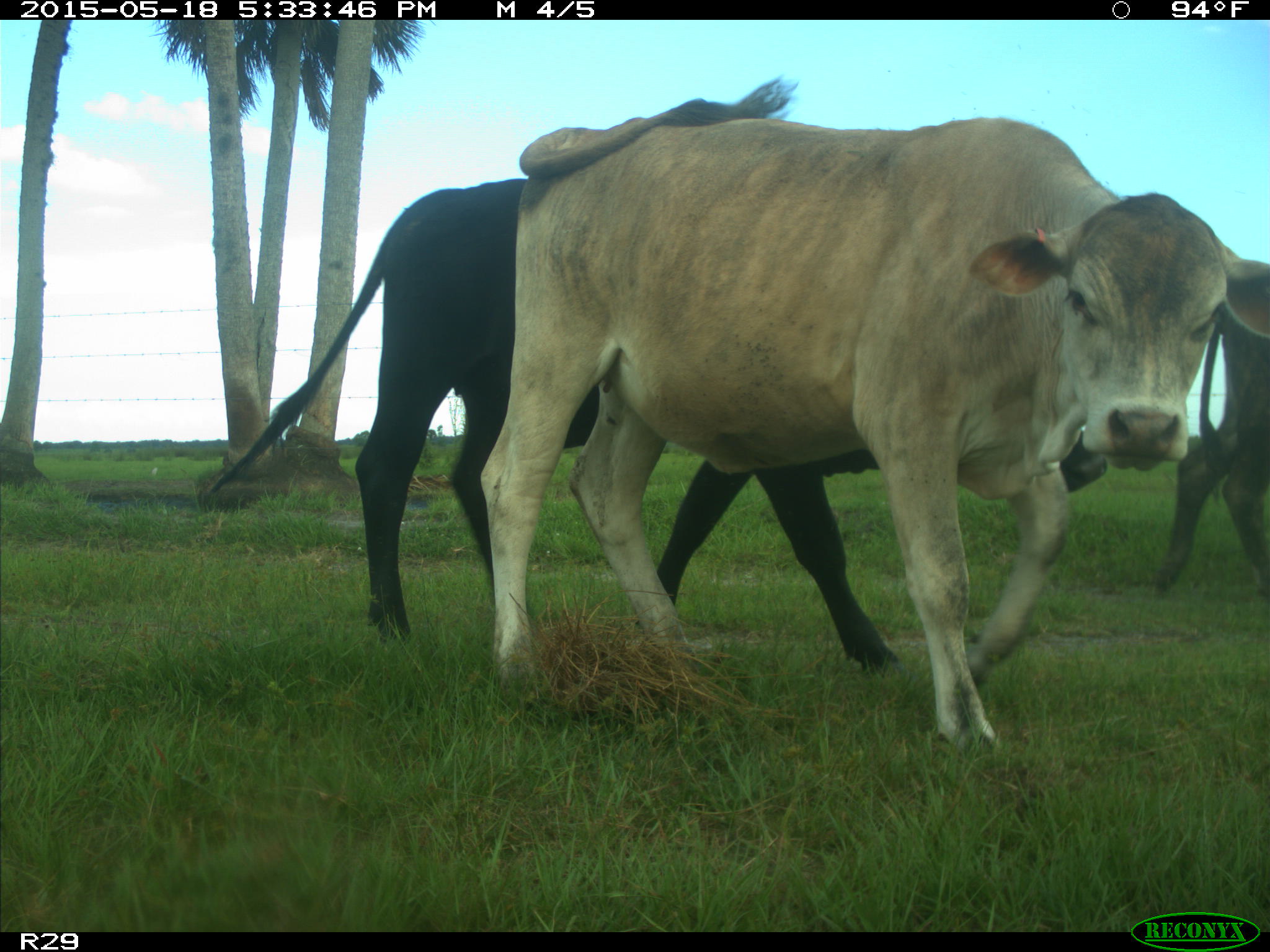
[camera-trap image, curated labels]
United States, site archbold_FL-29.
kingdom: Animalia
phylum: Chordata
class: Mammalia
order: Artiodactyla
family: Bovidae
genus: Bos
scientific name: Bos taurus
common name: domestic cow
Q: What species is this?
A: Bos taurus (domestic cow).